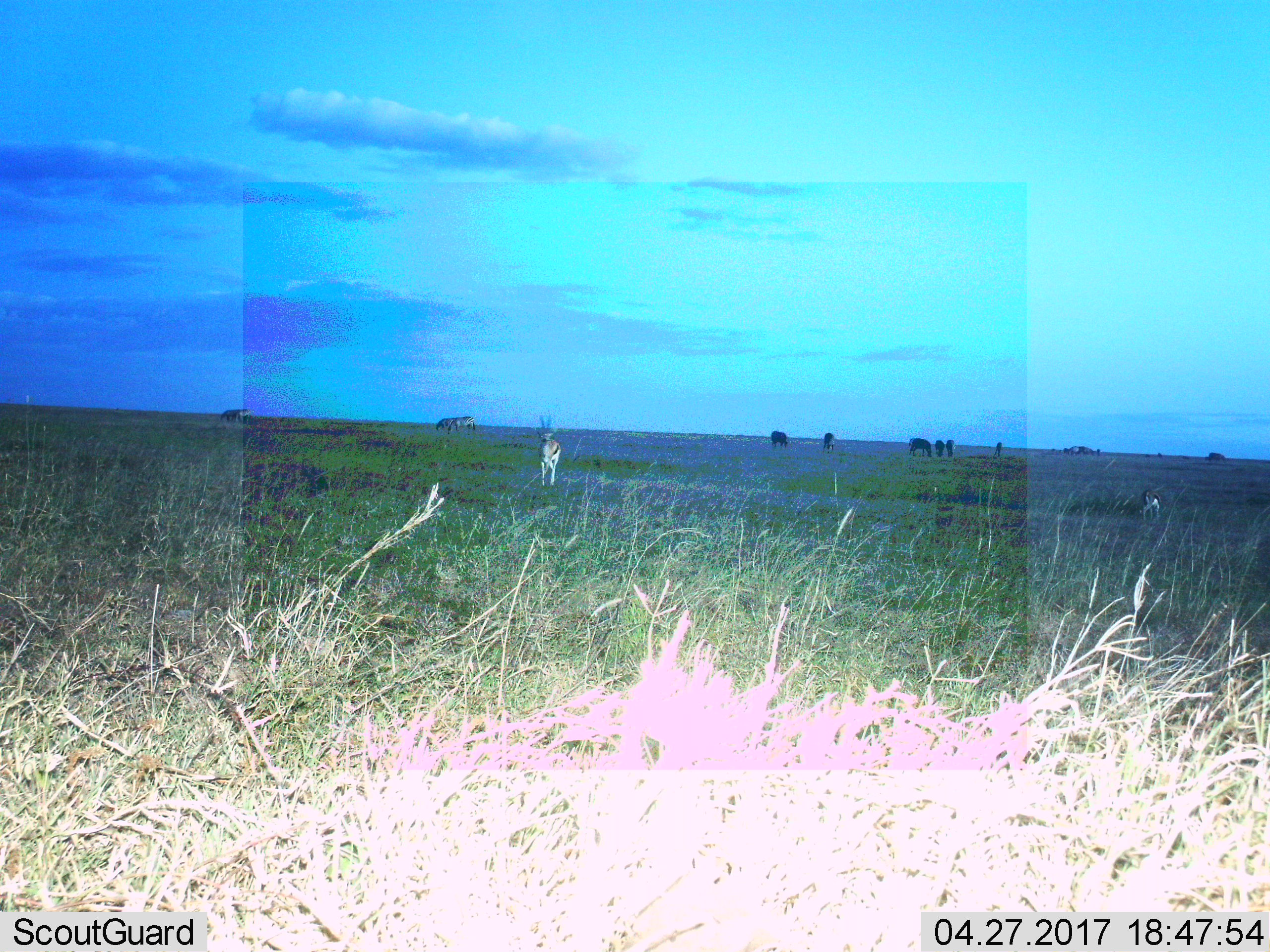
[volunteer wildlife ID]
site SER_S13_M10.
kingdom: Animalia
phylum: Chordata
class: Mammalia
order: Artiodactyla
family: Bovidae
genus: Eudorcas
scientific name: Eudorcas thomsonii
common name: thomson's gazelle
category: gazellethomsons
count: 2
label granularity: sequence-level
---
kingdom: Animalia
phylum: Chordata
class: Mammalia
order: Perissodactyla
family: Equidae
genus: Equus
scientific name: Equus quagga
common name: plains zebra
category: zebraplains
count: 8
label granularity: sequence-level